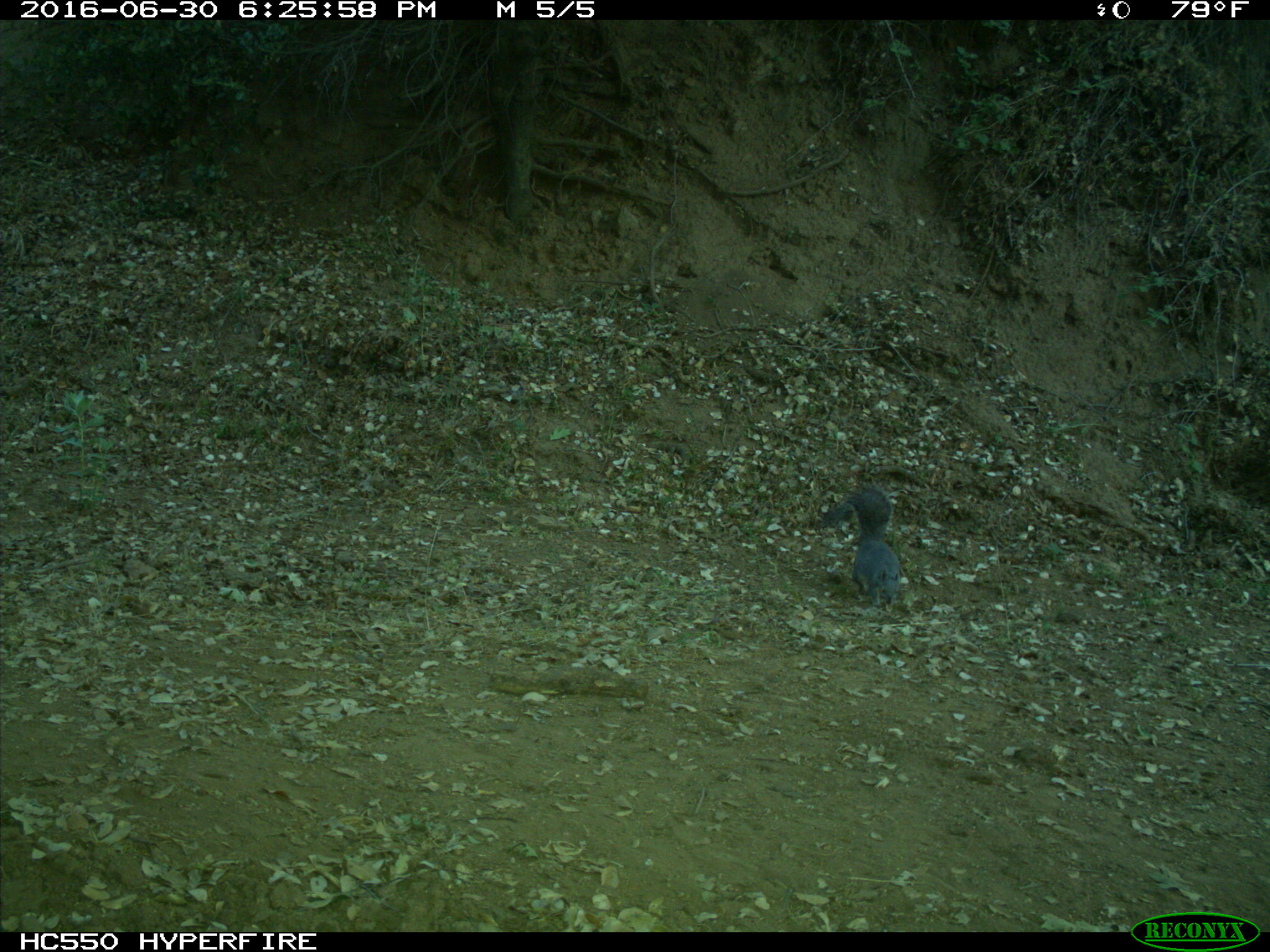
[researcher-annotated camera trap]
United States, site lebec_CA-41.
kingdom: Animalia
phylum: Chordata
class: Mammalia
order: Rodentia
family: Sciuridae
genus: Sciurus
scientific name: Sciurus carolinensis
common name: eastern gray squirrel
Sciurus carolinensis (eastern gray squirrel).